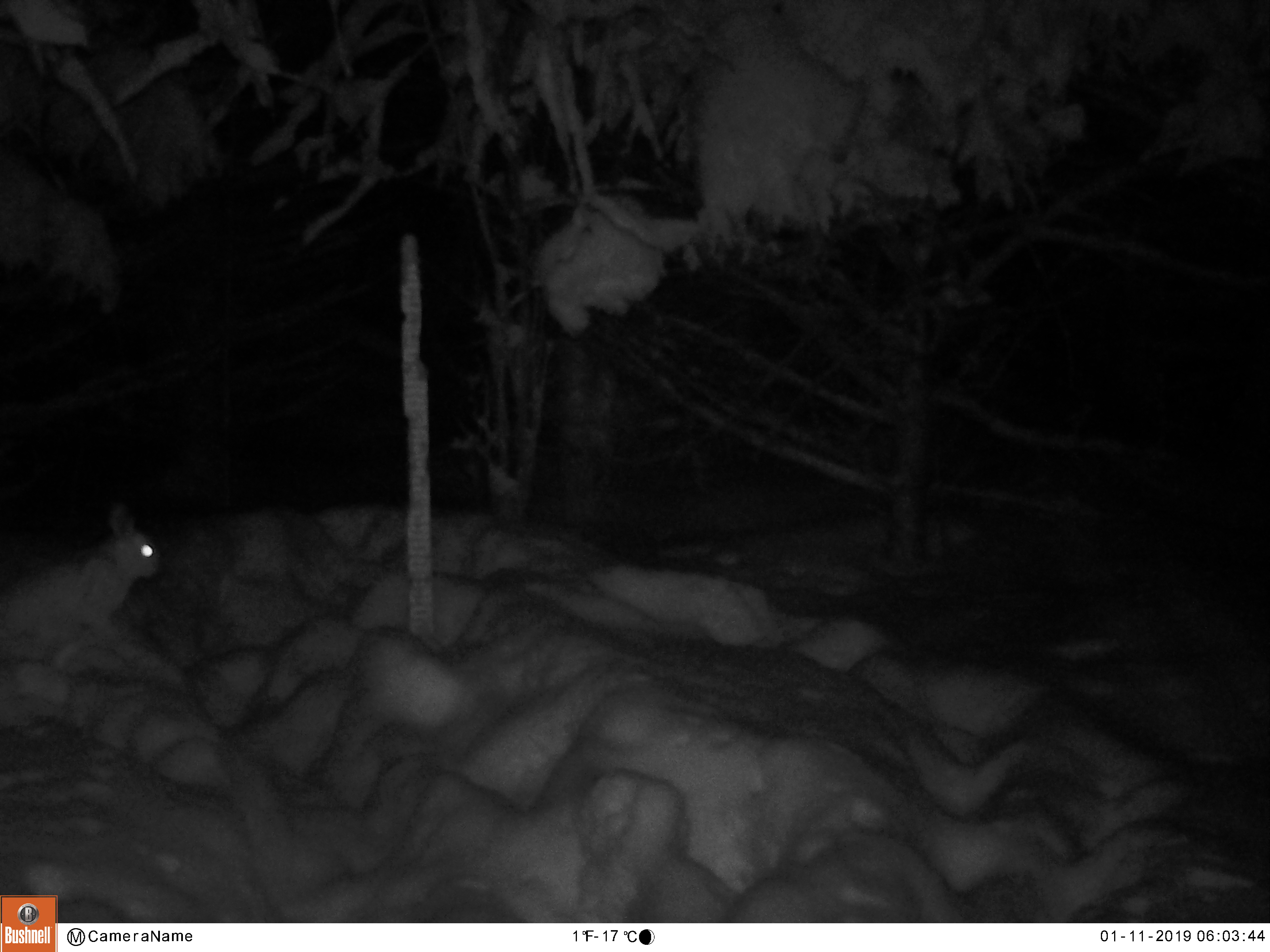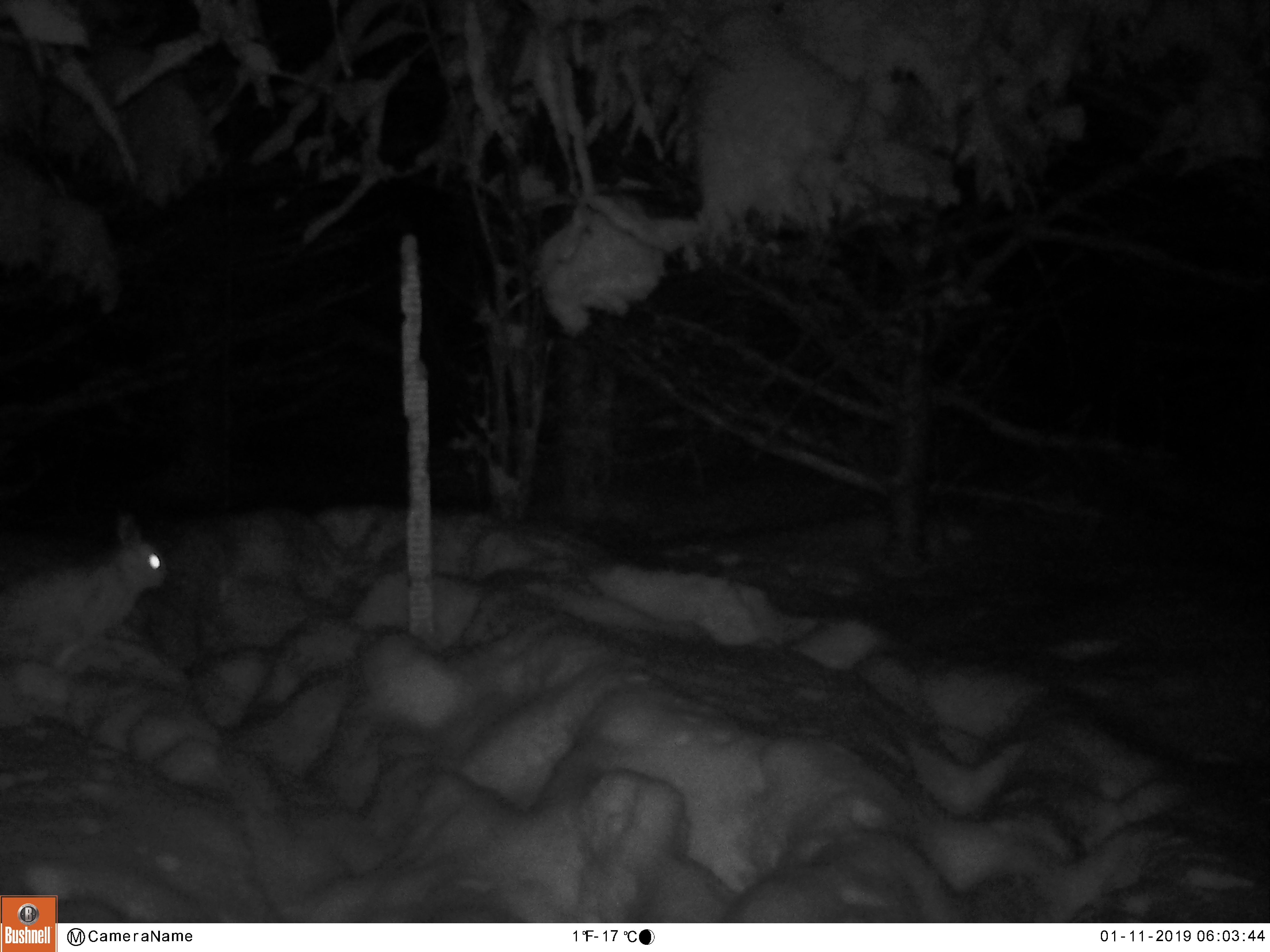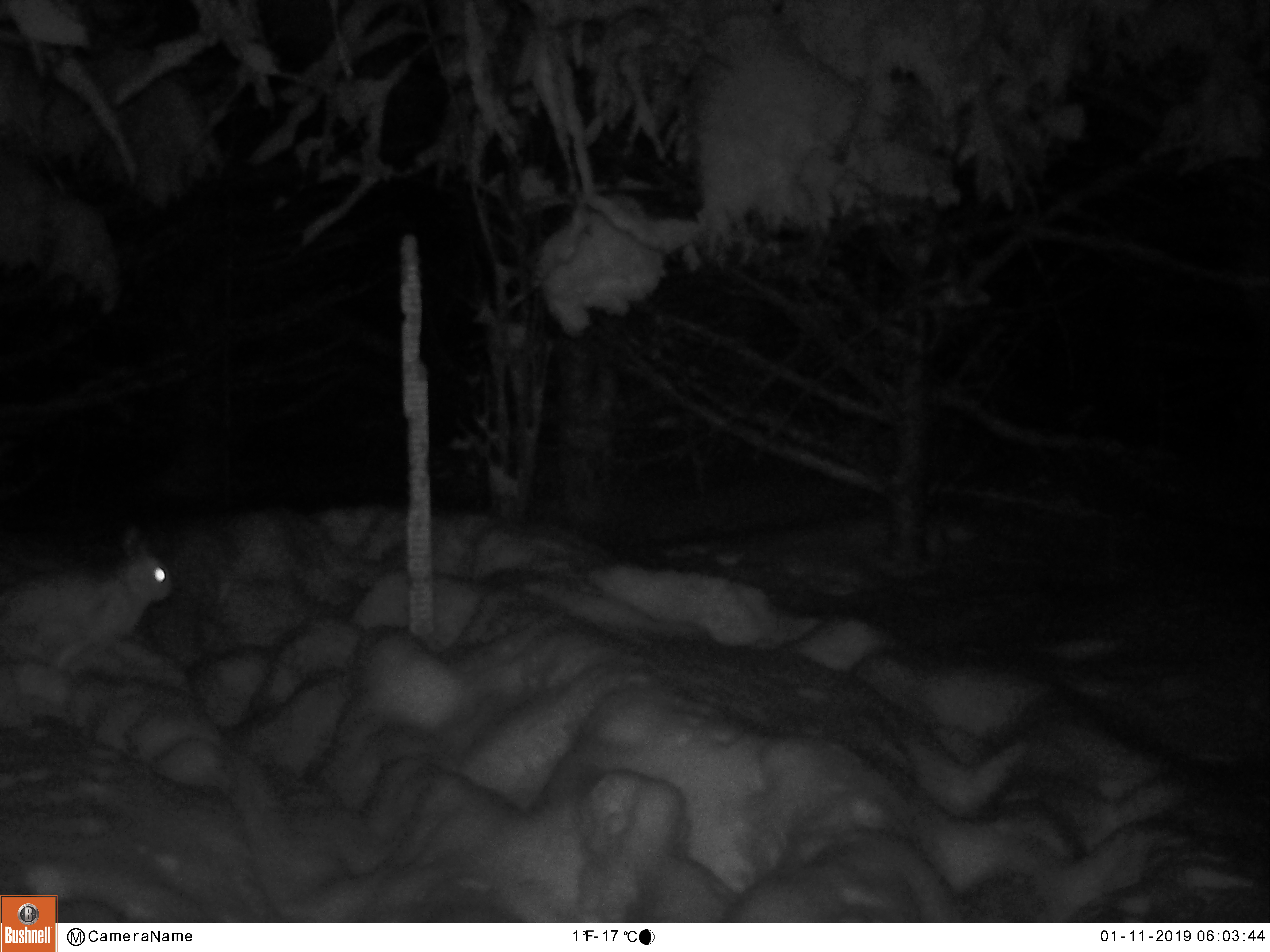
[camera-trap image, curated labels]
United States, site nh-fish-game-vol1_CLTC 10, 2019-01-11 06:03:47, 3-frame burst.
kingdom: Animalia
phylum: Chordata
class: Mammalia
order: Lagomorpha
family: Leporidae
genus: Lepus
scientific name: Lepus americanus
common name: snowshoe hare